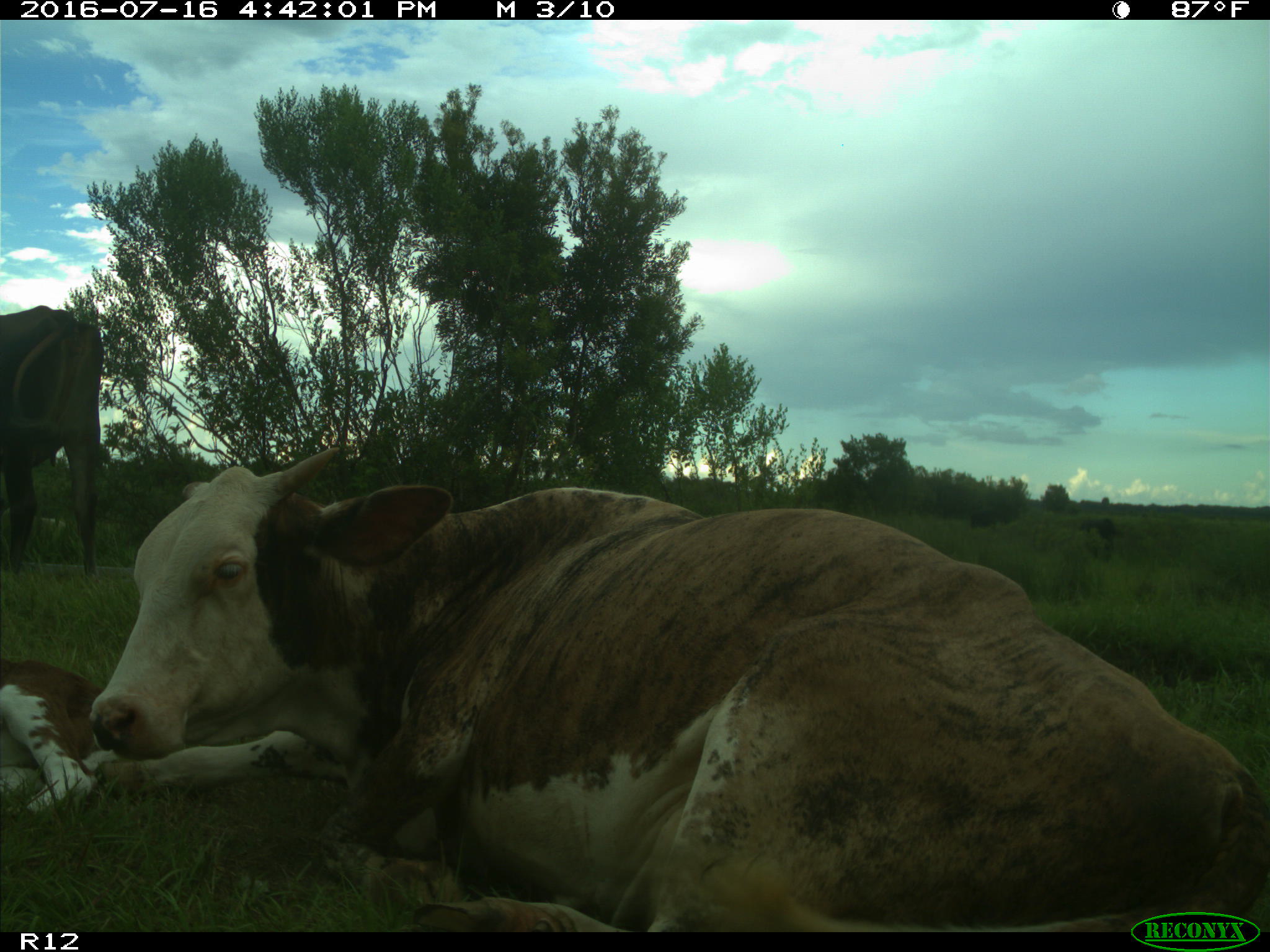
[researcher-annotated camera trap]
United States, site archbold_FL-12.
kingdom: Animalia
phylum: Chordata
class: Mammalia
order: Artiodactyla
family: Bovidae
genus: Bos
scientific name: Bos taurus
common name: domestic cow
Bos taurus (domestic cow).